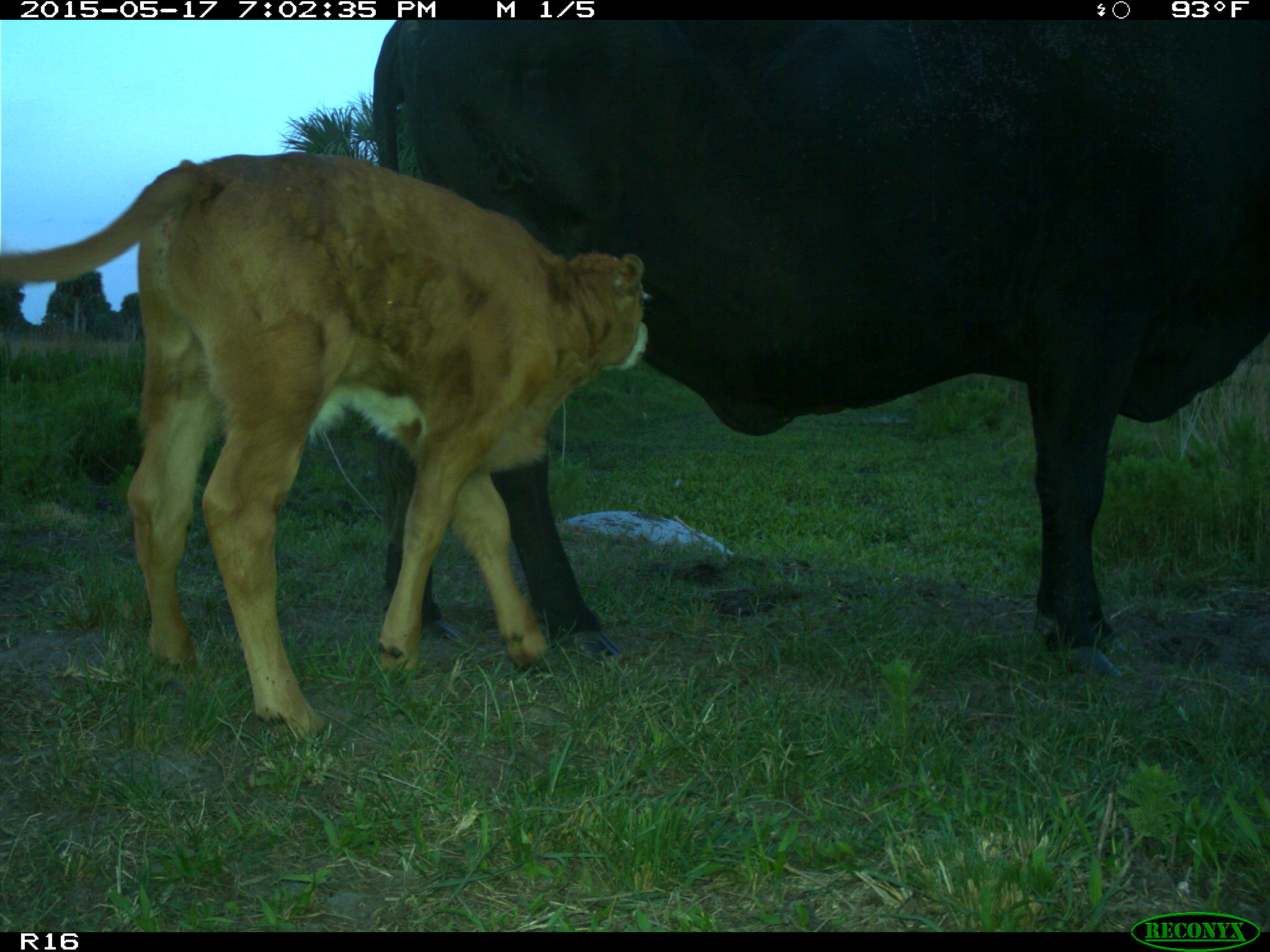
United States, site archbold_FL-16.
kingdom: Animalia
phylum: Chordata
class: Mammalia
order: Artiodactyla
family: Bovidae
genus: Bos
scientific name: Bos taurus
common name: domestic cow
Bos taurus (domestic cow).